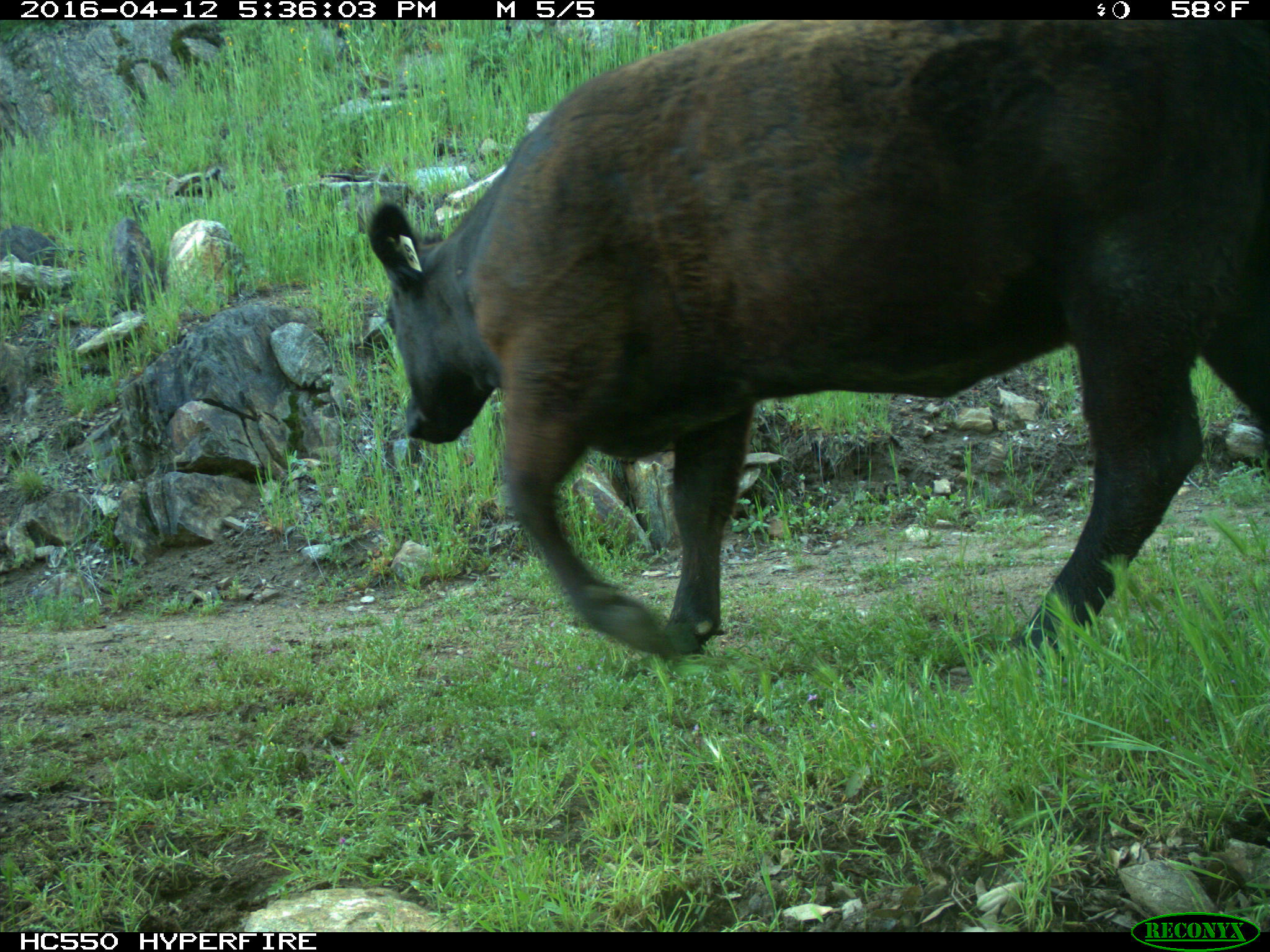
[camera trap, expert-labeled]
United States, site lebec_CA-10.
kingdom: Animalia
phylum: Chordata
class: Mammalia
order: Artiodactyla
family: Bovidae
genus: Bos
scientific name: Bos taurus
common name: domestic cow